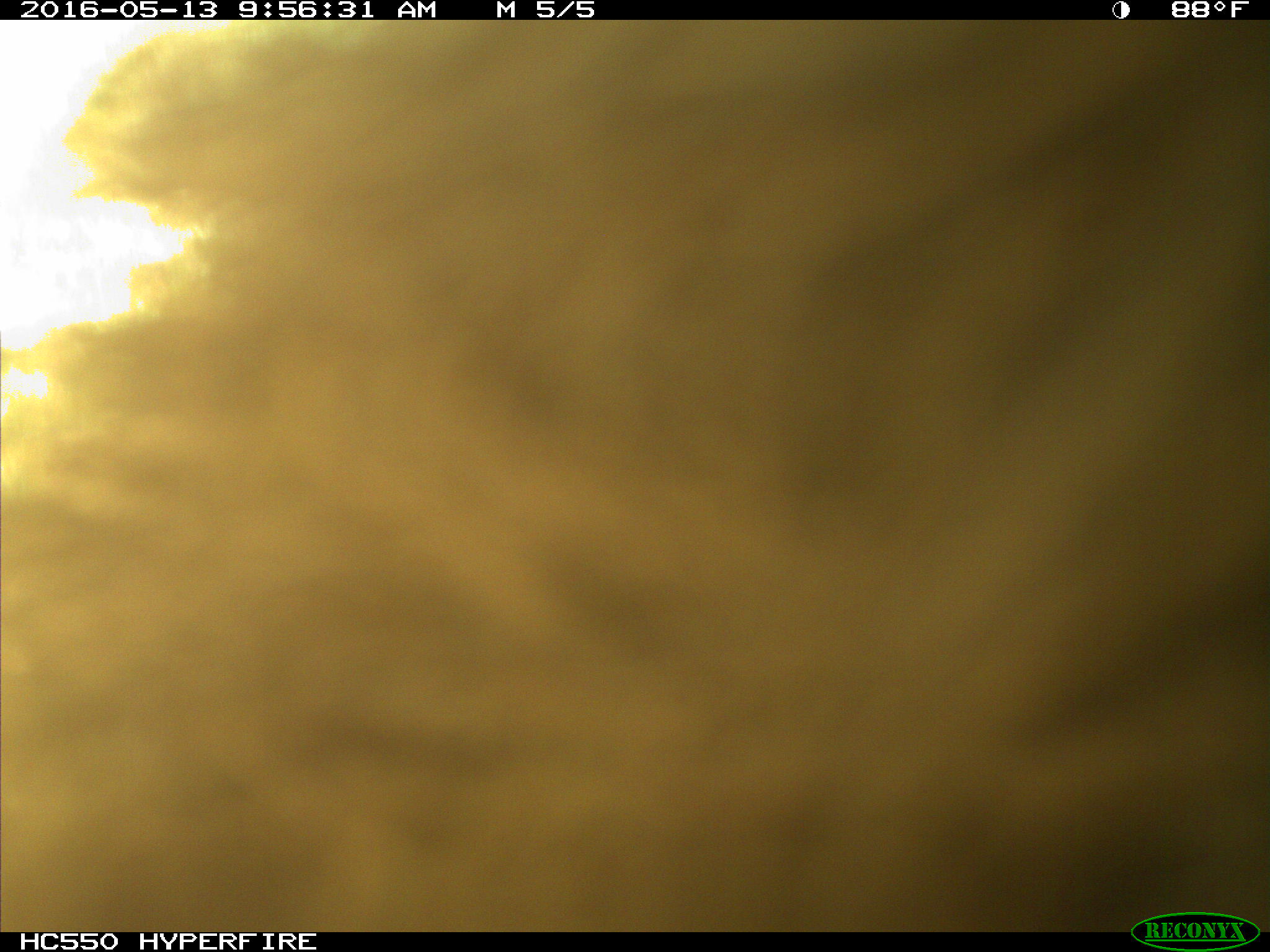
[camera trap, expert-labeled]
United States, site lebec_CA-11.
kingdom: Animalia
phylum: Chordata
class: Mammalia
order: Carnivora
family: Ursidae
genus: Ursus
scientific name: Ursus americanus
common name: american black bear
Ursus americanus (american black bear).